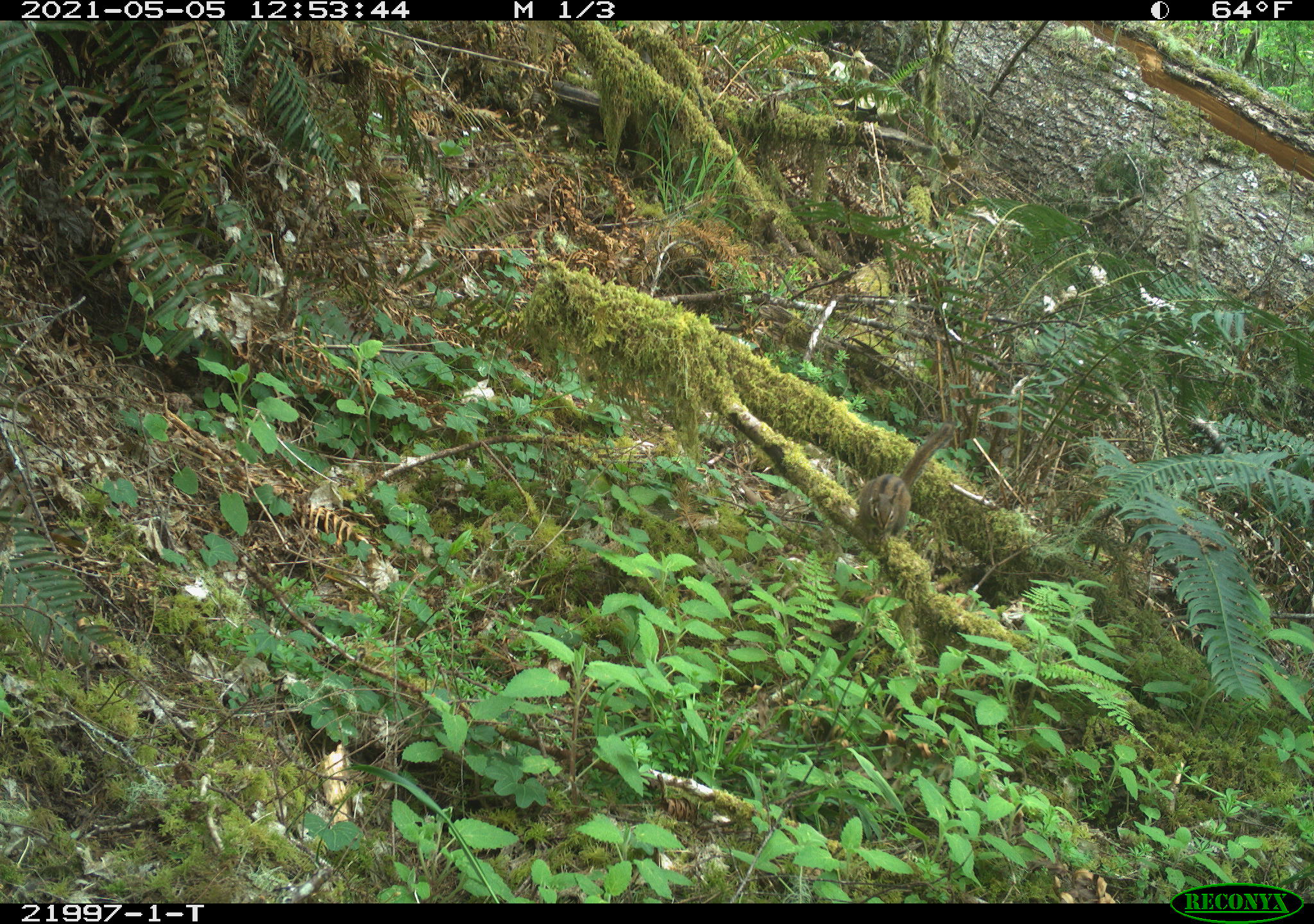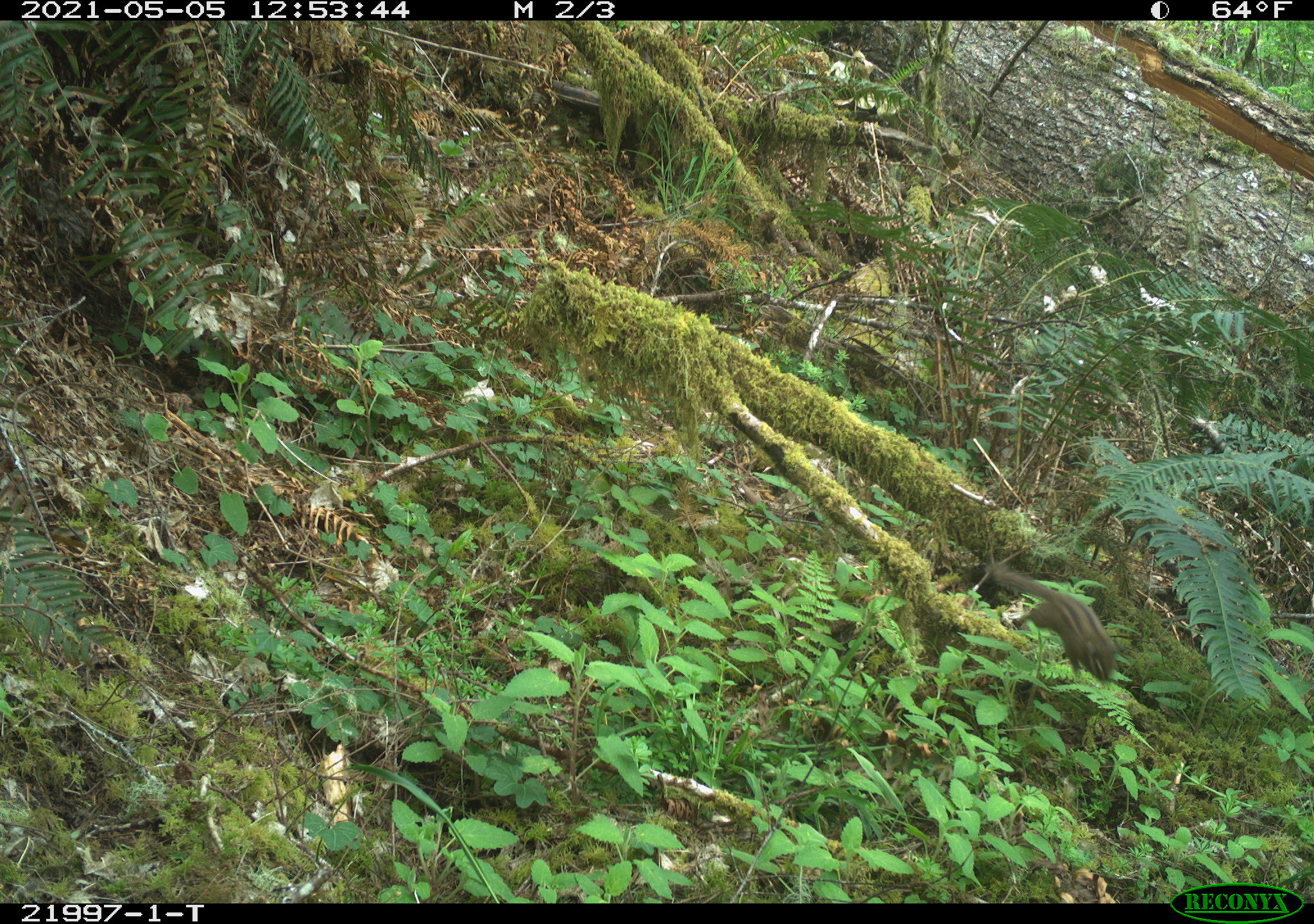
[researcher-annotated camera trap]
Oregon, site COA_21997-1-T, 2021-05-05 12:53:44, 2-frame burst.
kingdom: Animalia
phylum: Chordata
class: Mammalia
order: Rodentia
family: Sciuridae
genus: Neotamias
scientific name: Neotamias townsendii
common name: townsend's chipmunk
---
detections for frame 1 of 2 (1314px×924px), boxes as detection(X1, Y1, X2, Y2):
townsend's chipmunk: detection(844, 405, 965, 557)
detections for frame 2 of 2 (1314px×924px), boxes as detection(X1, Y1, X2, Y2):
townsend's chipmunk: detection(969, 547, 1125, 698)